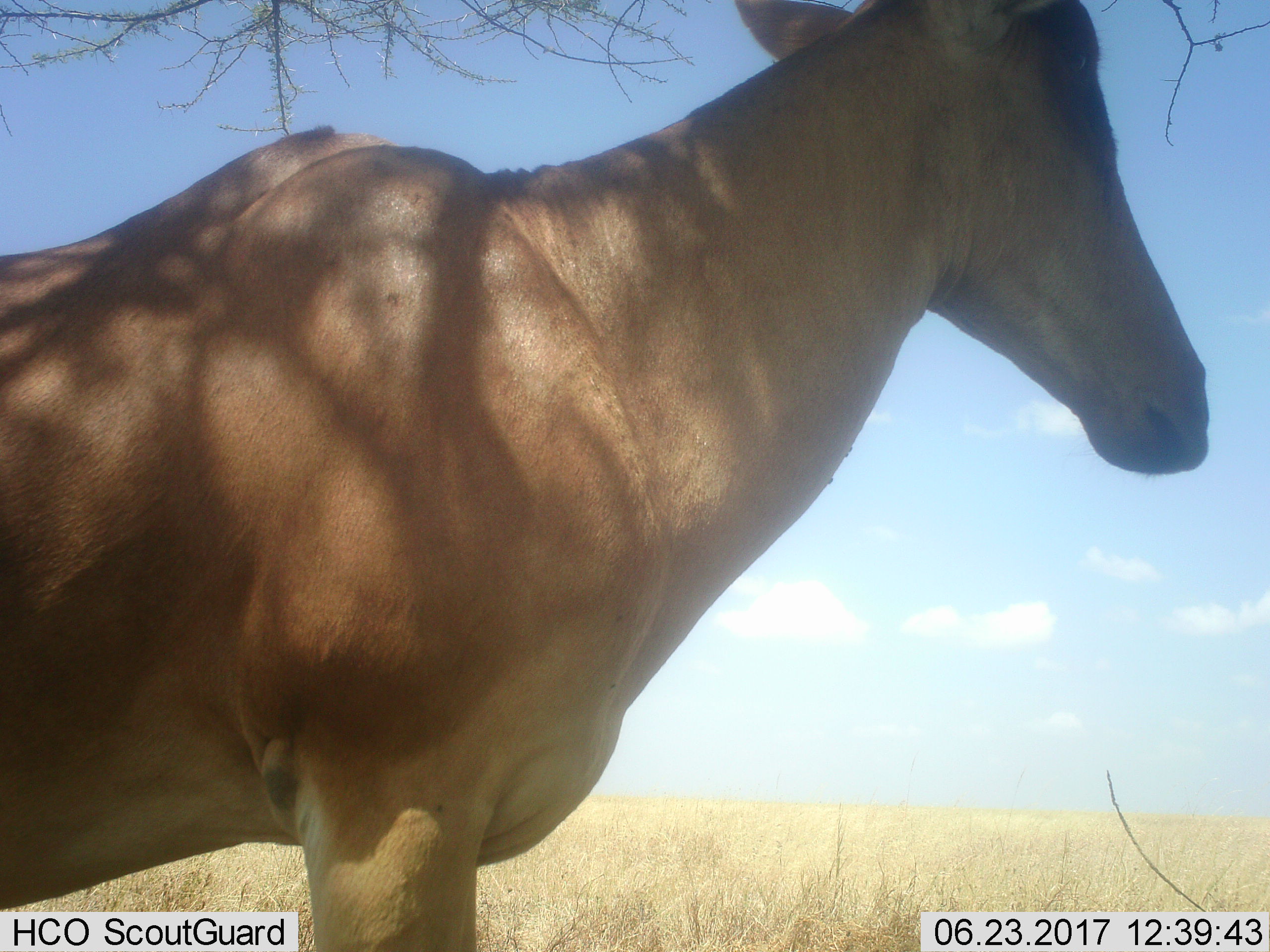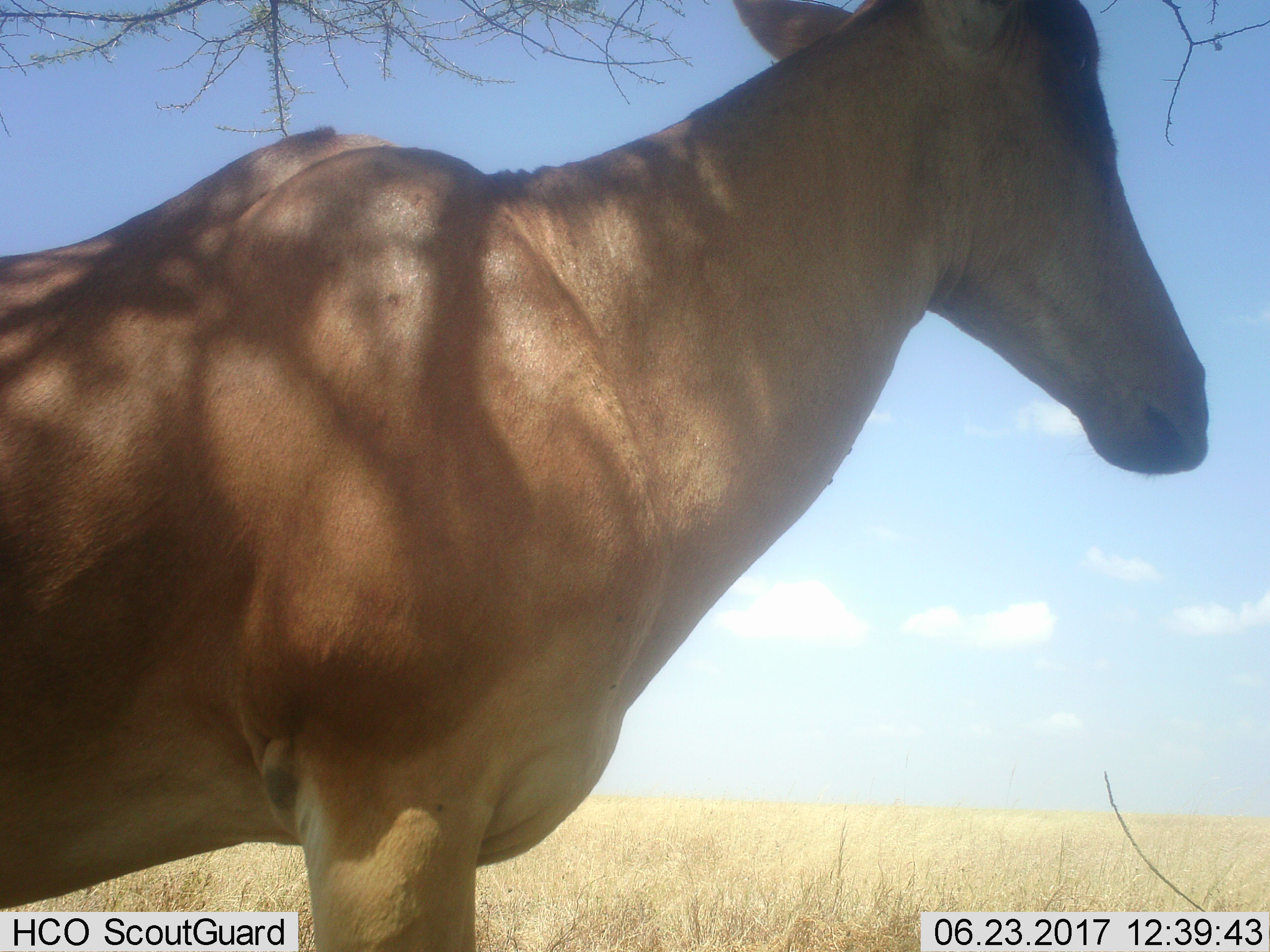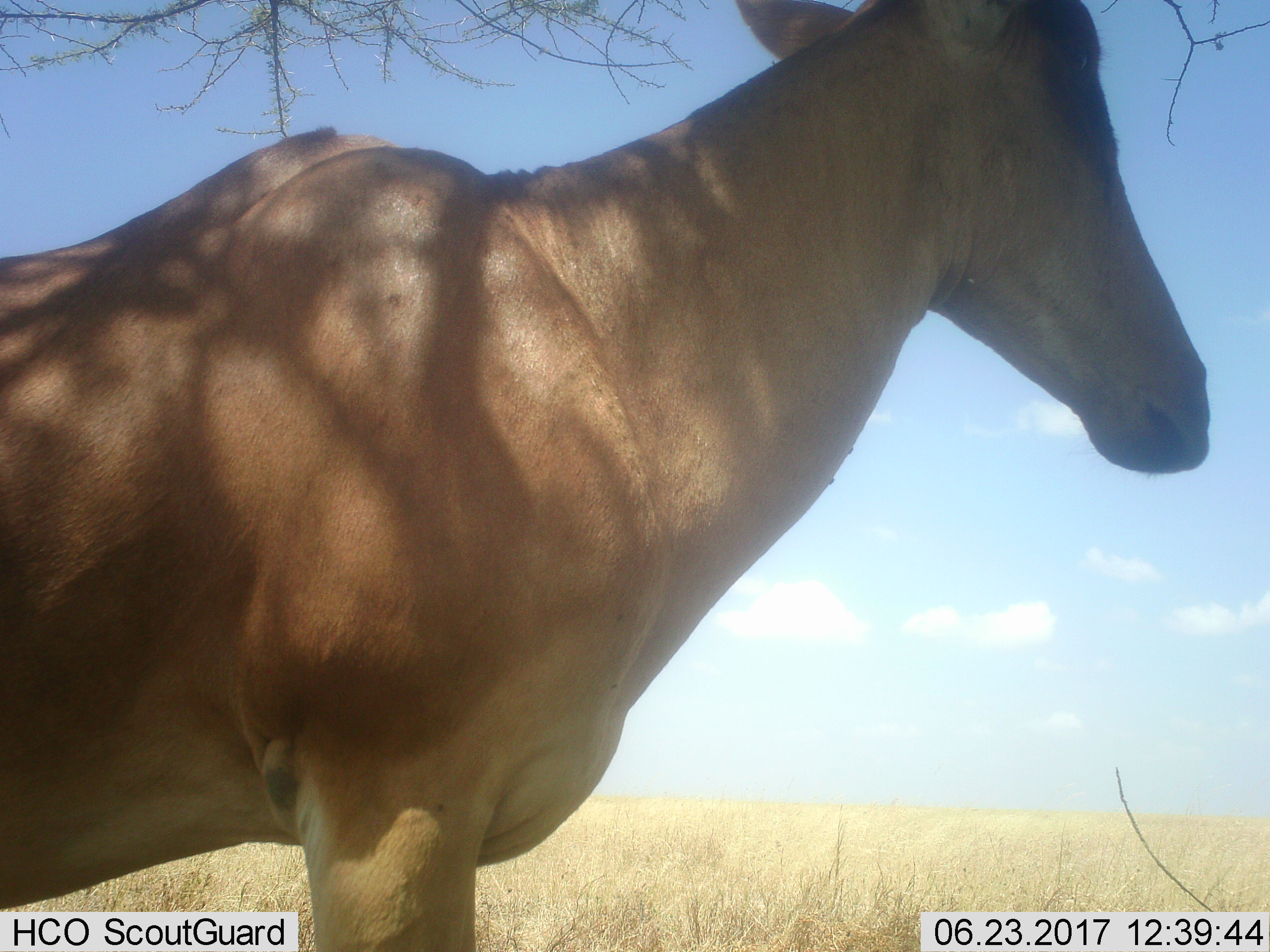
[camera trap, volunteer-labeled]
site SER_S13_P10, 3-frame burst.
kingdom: Animalia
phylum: Chordata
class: Mammalia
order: Artiodactyla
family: Bovidae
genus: Alcelaphus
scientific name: Alcelaphus buselaphus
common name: hartebeest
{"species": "hartebeest (Alcelaphus buselaphus)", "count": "1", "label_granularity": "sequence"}